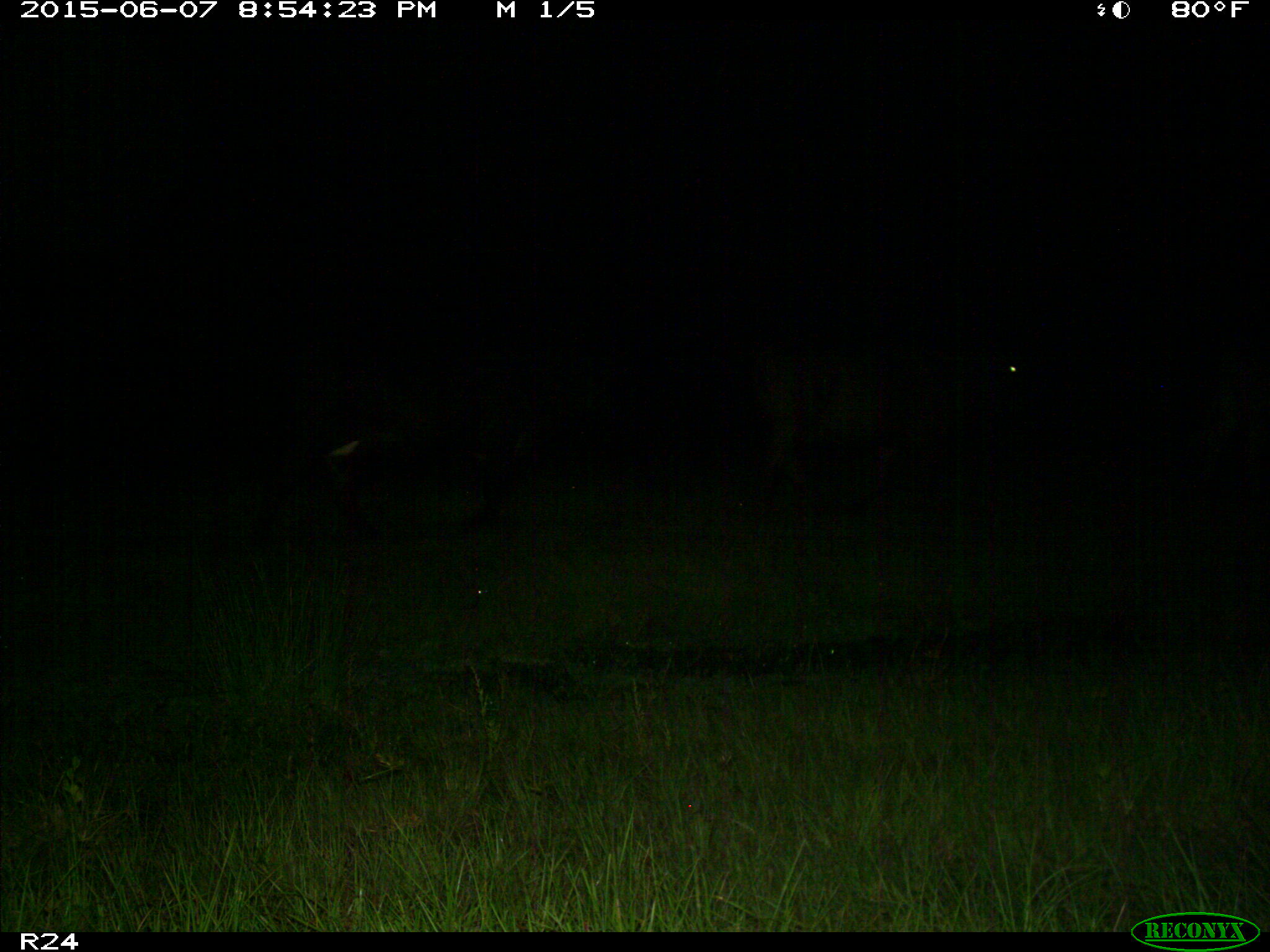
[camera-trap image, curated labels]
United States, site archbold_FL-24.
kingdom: Animalia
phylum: Chordata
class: Mammalia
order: Artiodactyla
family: Bovidae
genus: Bos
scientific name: Bos taurus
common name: domestic cow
Bos taurus (domestic cow).